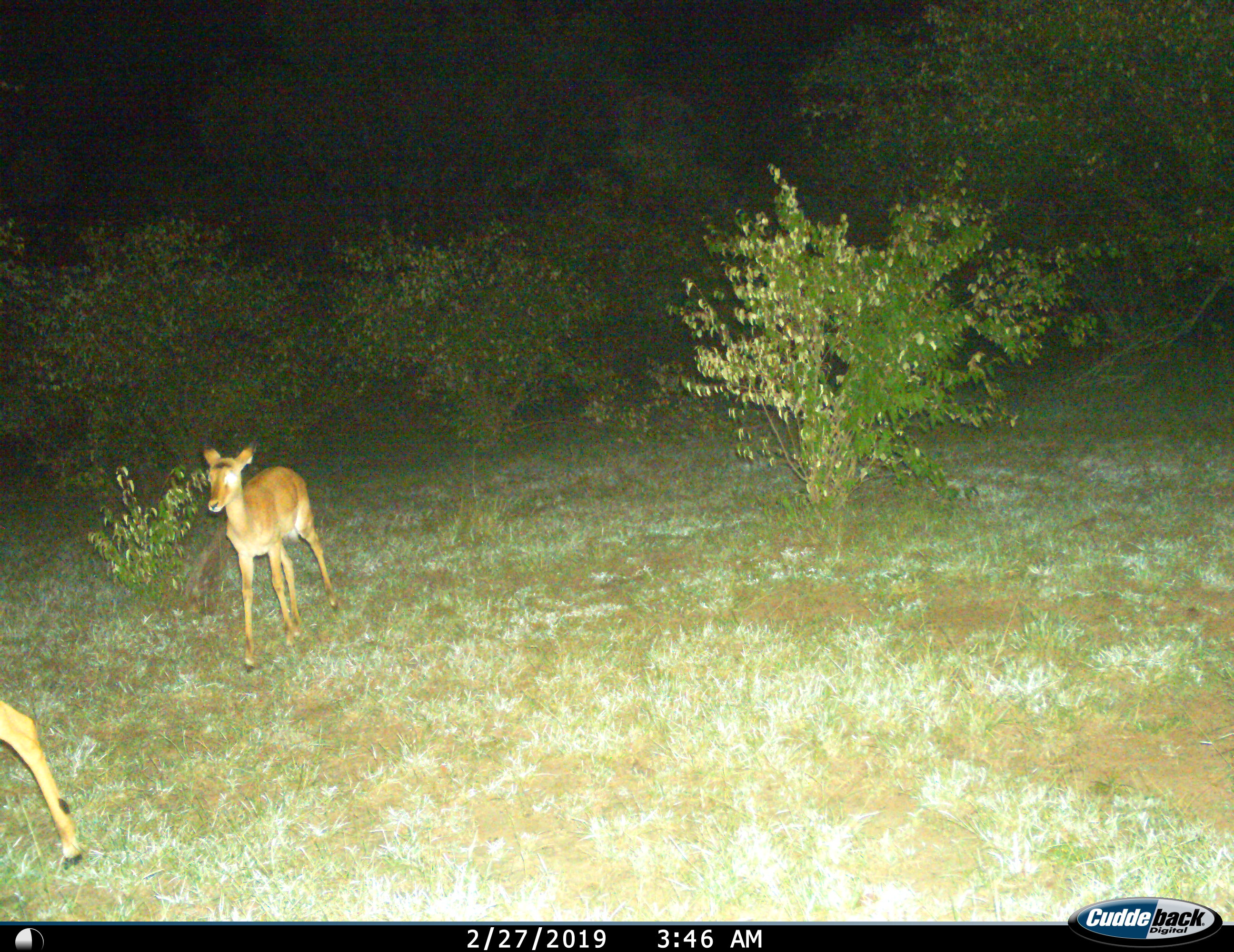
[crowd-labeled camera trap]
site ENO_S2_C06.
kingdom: Animalia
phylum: Chordata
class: Mammalia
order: Artiodactyla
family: Bovidae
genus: Aepyceros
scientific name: Aepyceros melampus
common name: impala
Impala (Aepyceros melampus), count 2. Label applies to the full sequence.